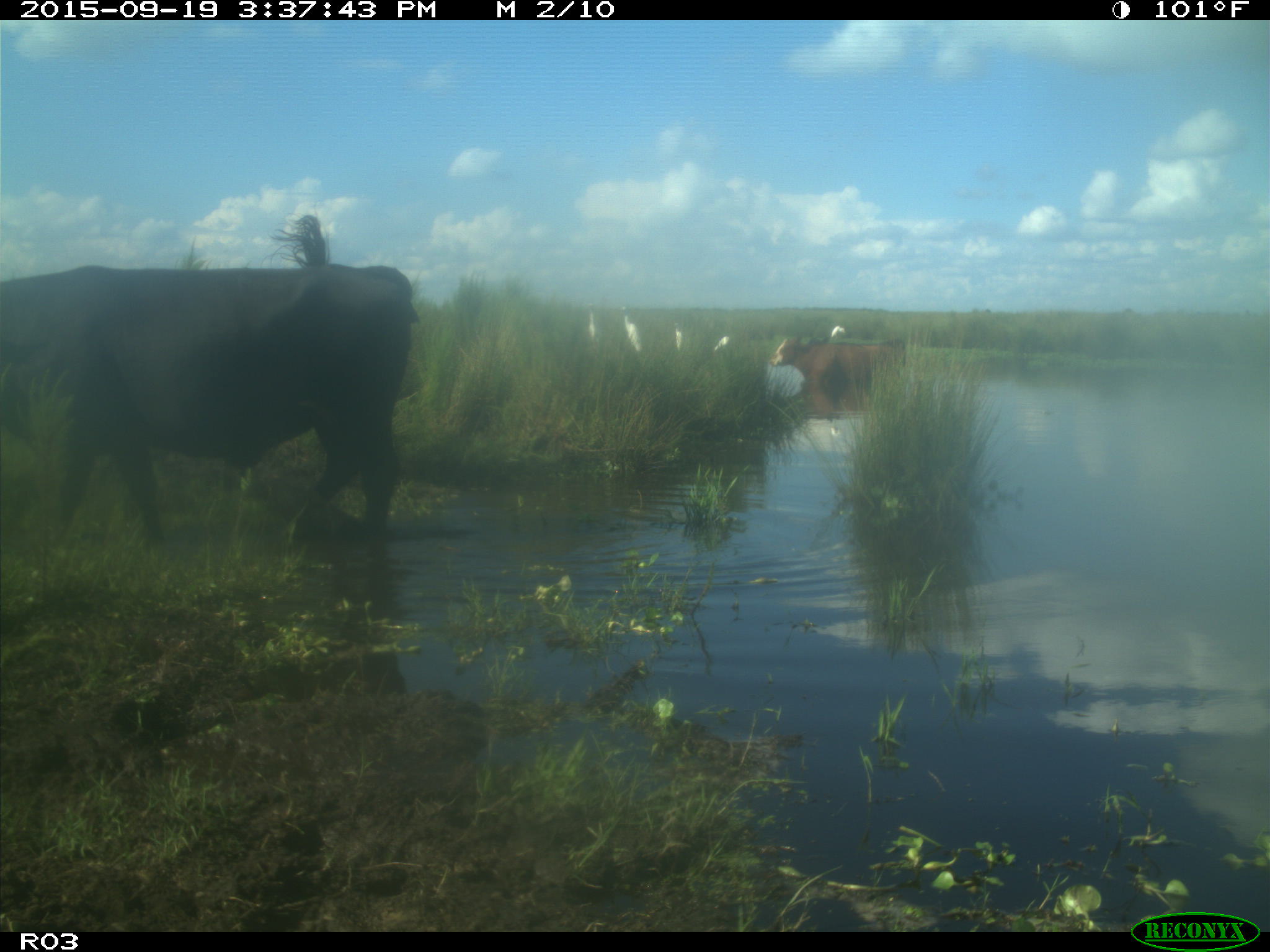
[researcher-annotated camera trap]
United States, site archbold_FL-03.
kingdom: Animalia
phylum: Chordata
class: Mammalia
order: Artiodactyla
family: Bovidae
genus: Bos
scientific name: Bos taurus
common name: domestic cow